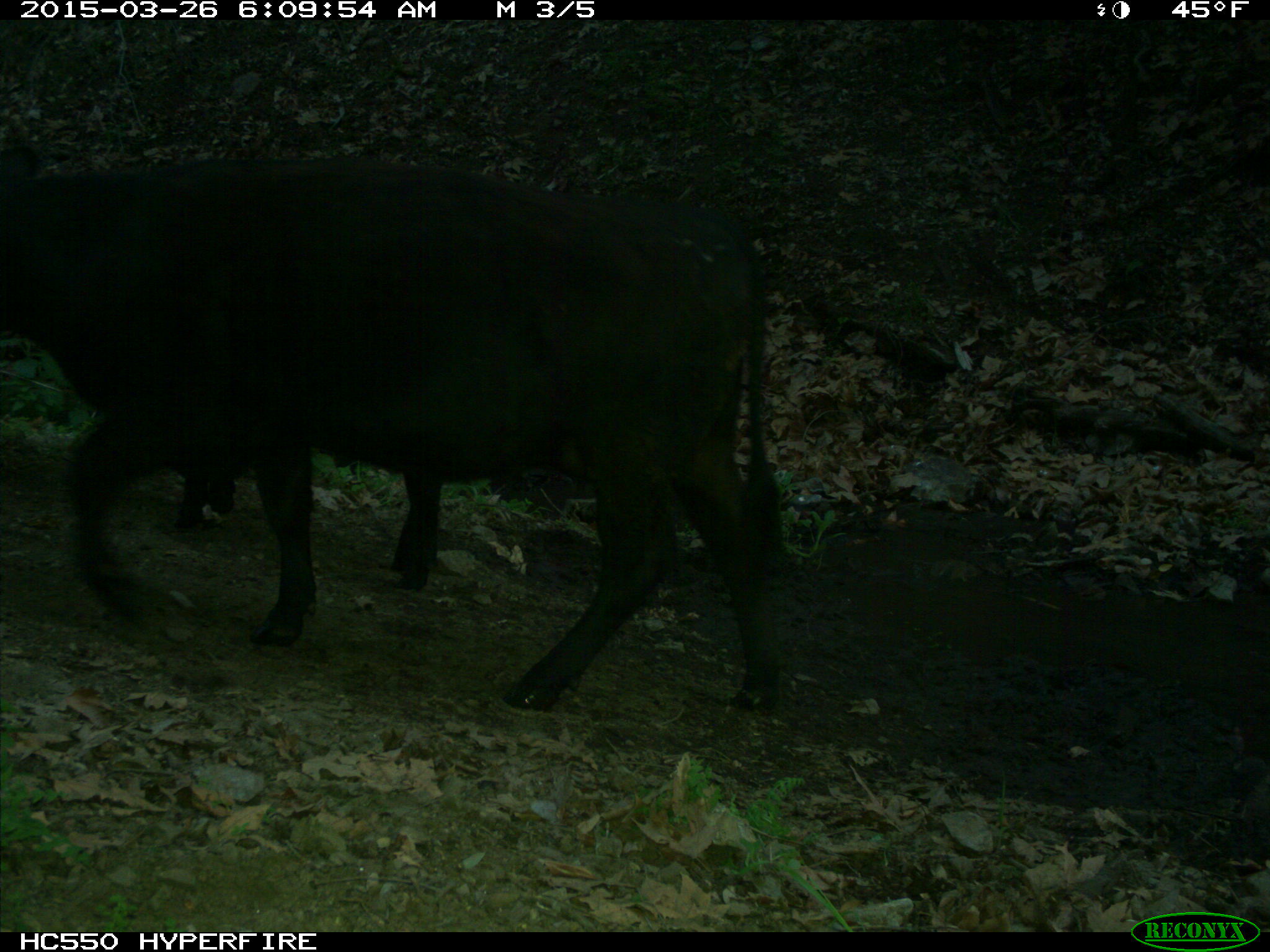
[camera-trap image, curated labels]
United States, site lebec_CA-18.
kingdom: Animalia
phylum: Chordata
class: Mammalia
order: Artiodactyla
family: Bovidae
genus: Bos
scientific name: Bos taurus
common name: domestic cow